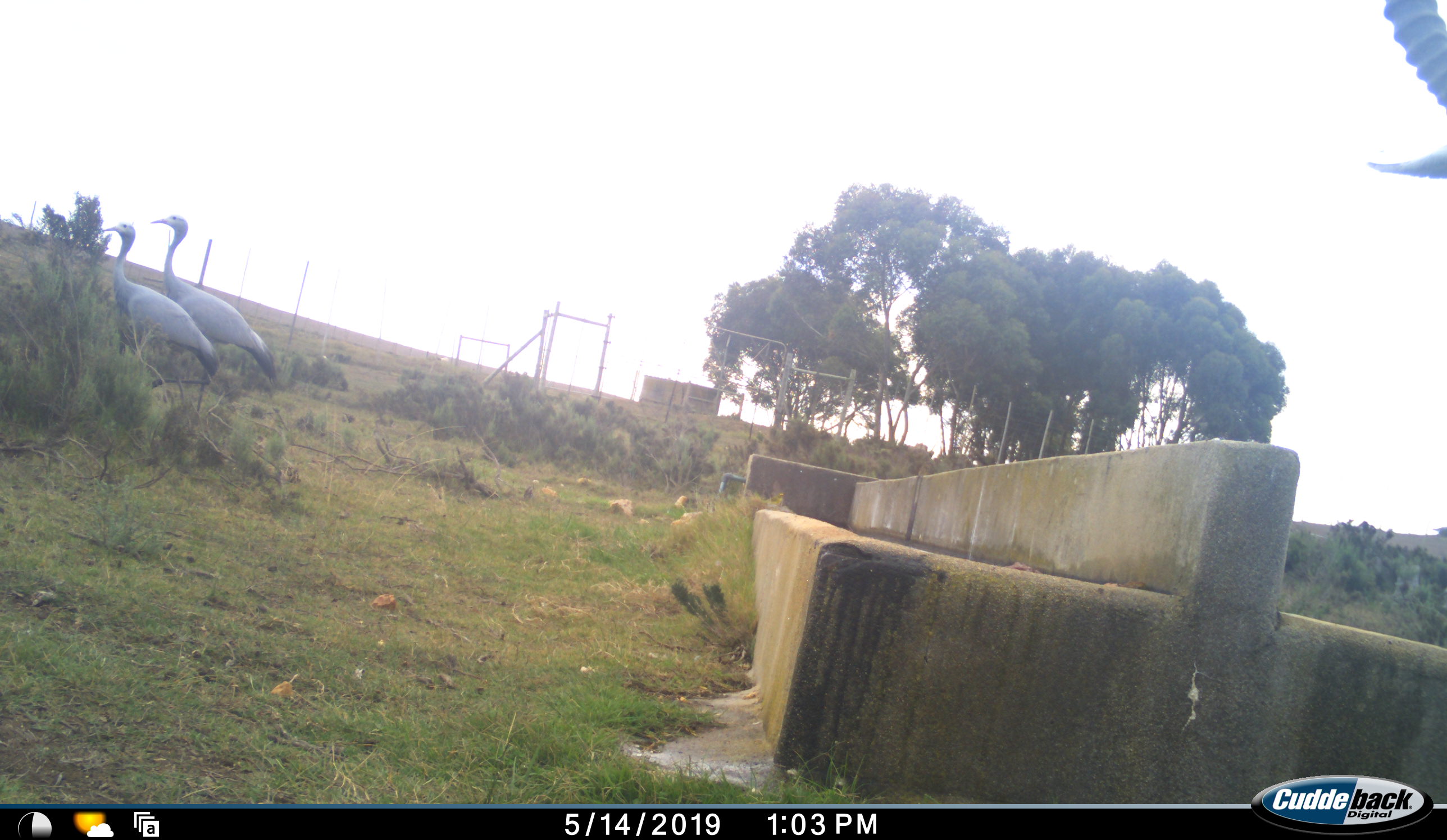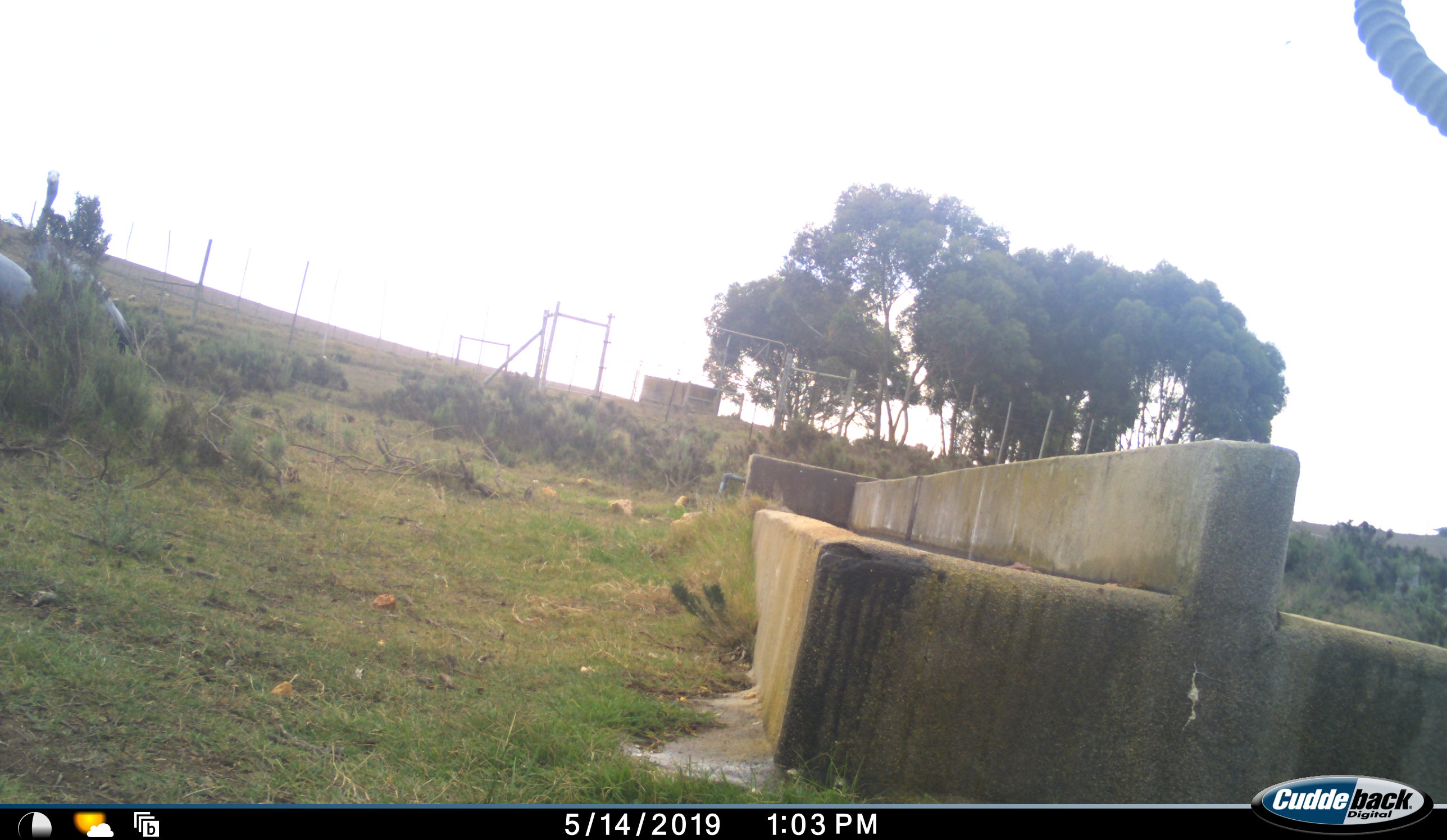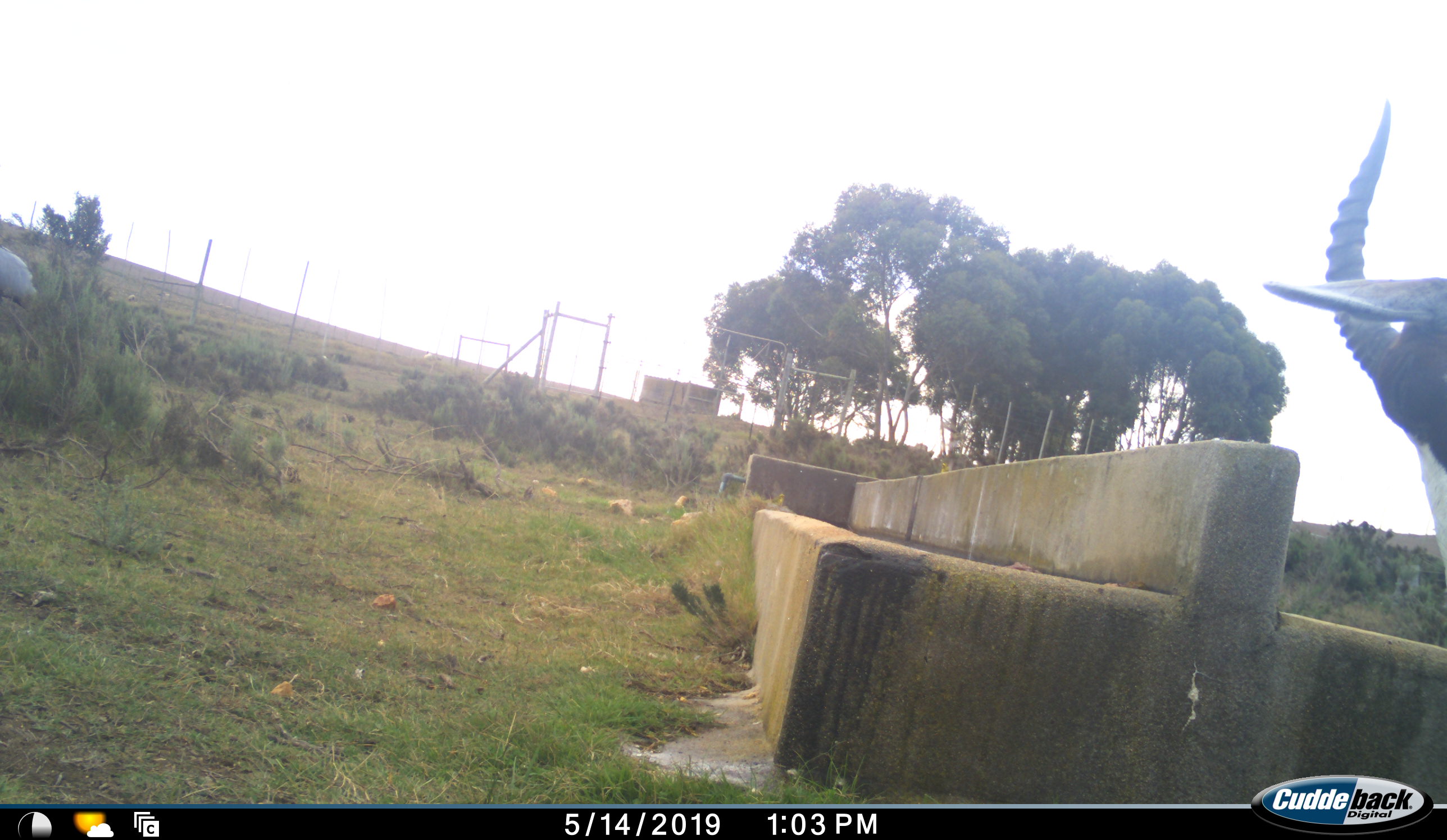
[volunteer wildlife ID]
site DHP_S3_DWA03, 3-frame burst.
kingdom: Animalia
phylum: Chordata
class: Mammalia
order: Artiodactyla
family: Bovidae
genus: Damaliscus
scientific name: Damaliscus pygargus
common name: bontebok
Bontebok (Damaliscus pygargus), count 1. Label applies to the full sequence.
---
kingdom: Animalia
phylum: Chordata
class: Aves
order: Gruiformes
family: Gruidae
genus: Anthropoides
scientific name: Anthropoides paradiseus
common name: blue crane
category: craneblue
Craneblue (blue crane) (Anthropoides paradiseus), count 2. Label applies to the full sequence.